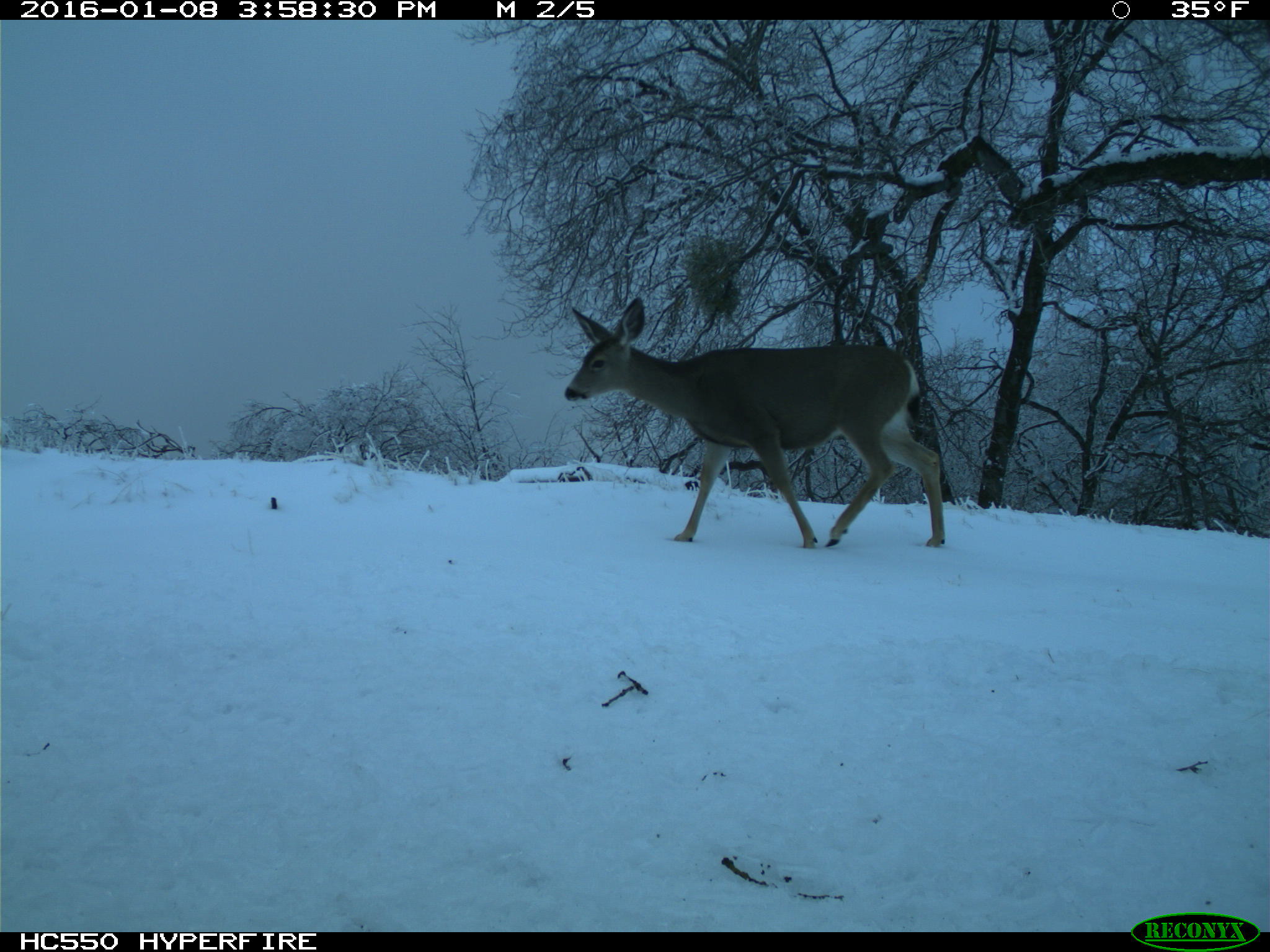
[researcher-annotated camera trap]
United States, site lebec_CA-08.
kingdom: Animalia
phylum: Chordata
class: Mammalia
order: Artiodactyla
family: Cervidae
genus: Odocoileus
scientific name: Odocoileus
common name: deer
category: unidentified deer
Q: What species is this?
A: Unidentified deer (deer) (Odocoileus).